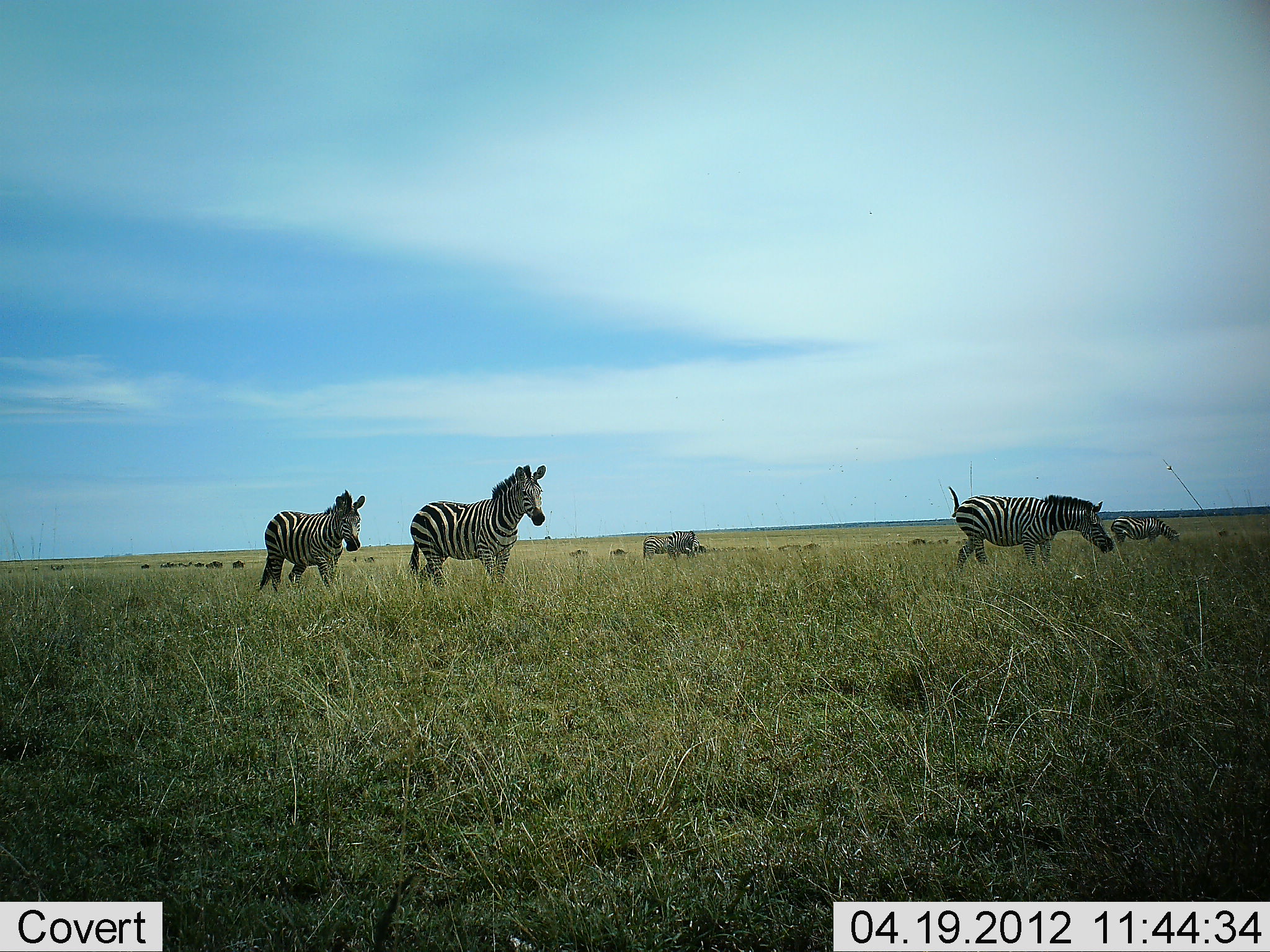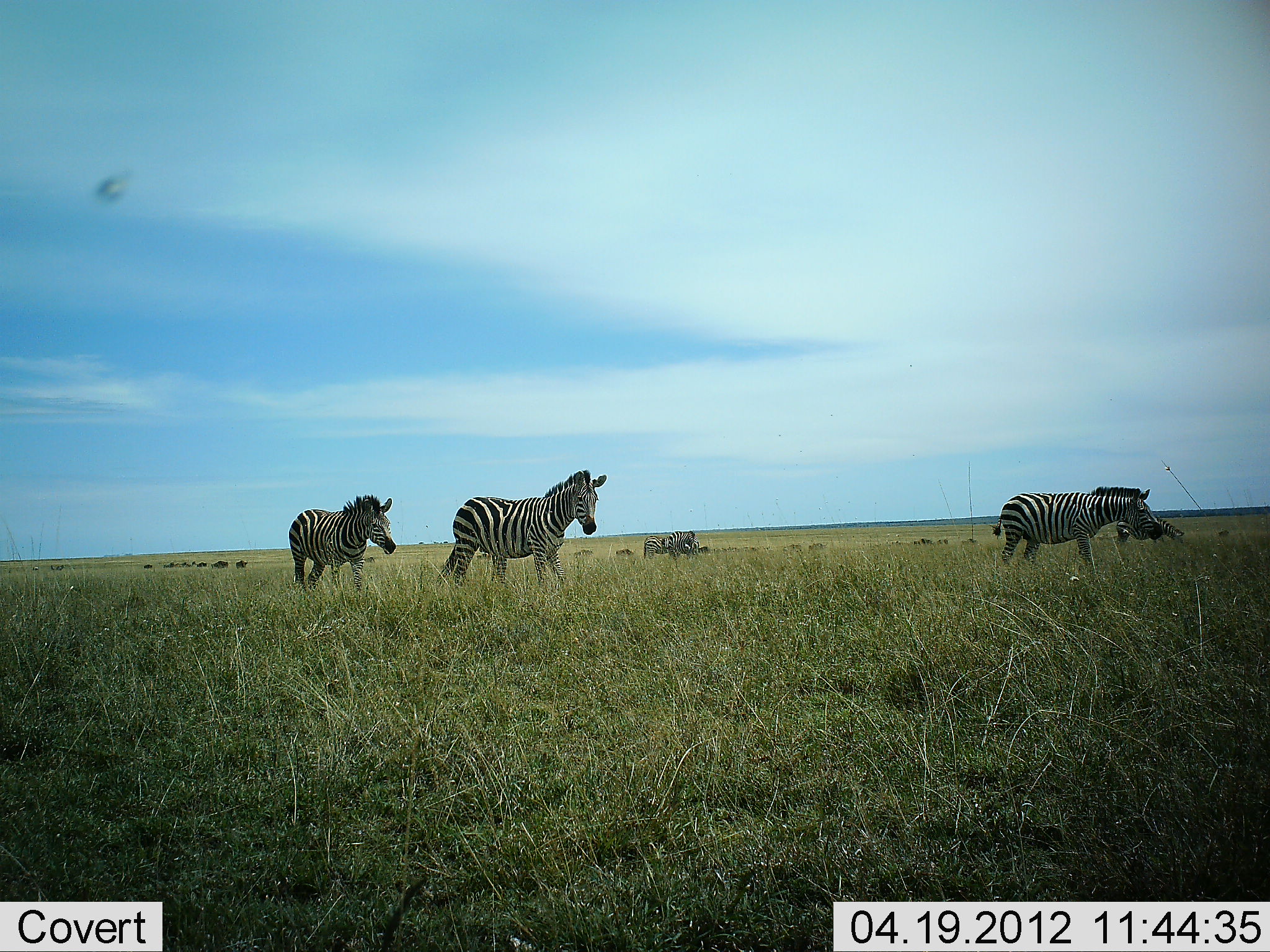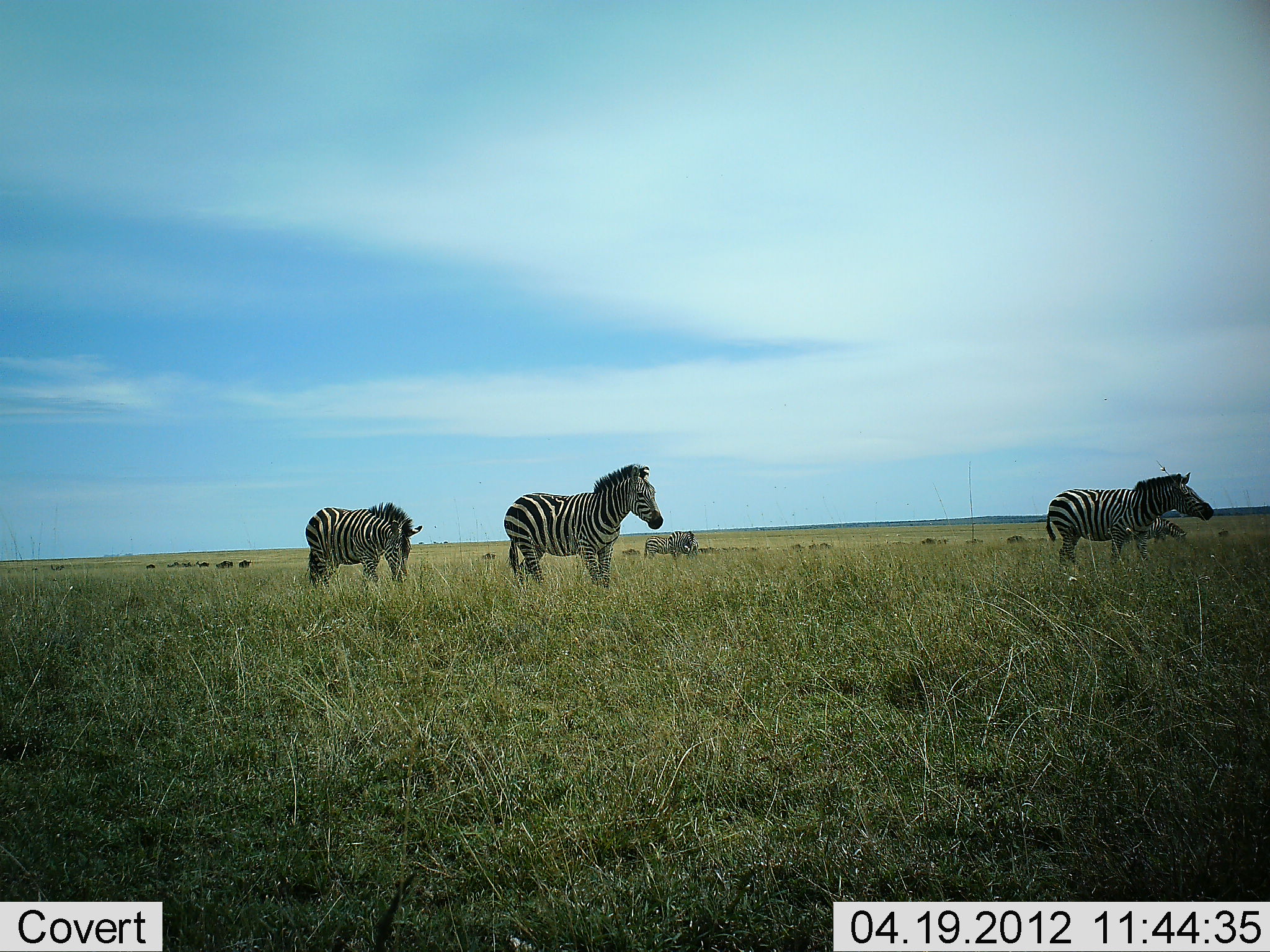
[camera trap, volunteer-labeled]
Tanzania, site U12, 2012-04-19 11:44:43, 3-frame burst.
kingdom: Animalia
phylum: Chordata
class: Mammalia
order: Perissodactyla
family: Equidae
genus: Equus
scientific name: Equus quagga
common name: plains zebra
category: zebra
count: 5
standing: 33%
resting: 0%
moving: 93%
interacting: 0%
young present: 0%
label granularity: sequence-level